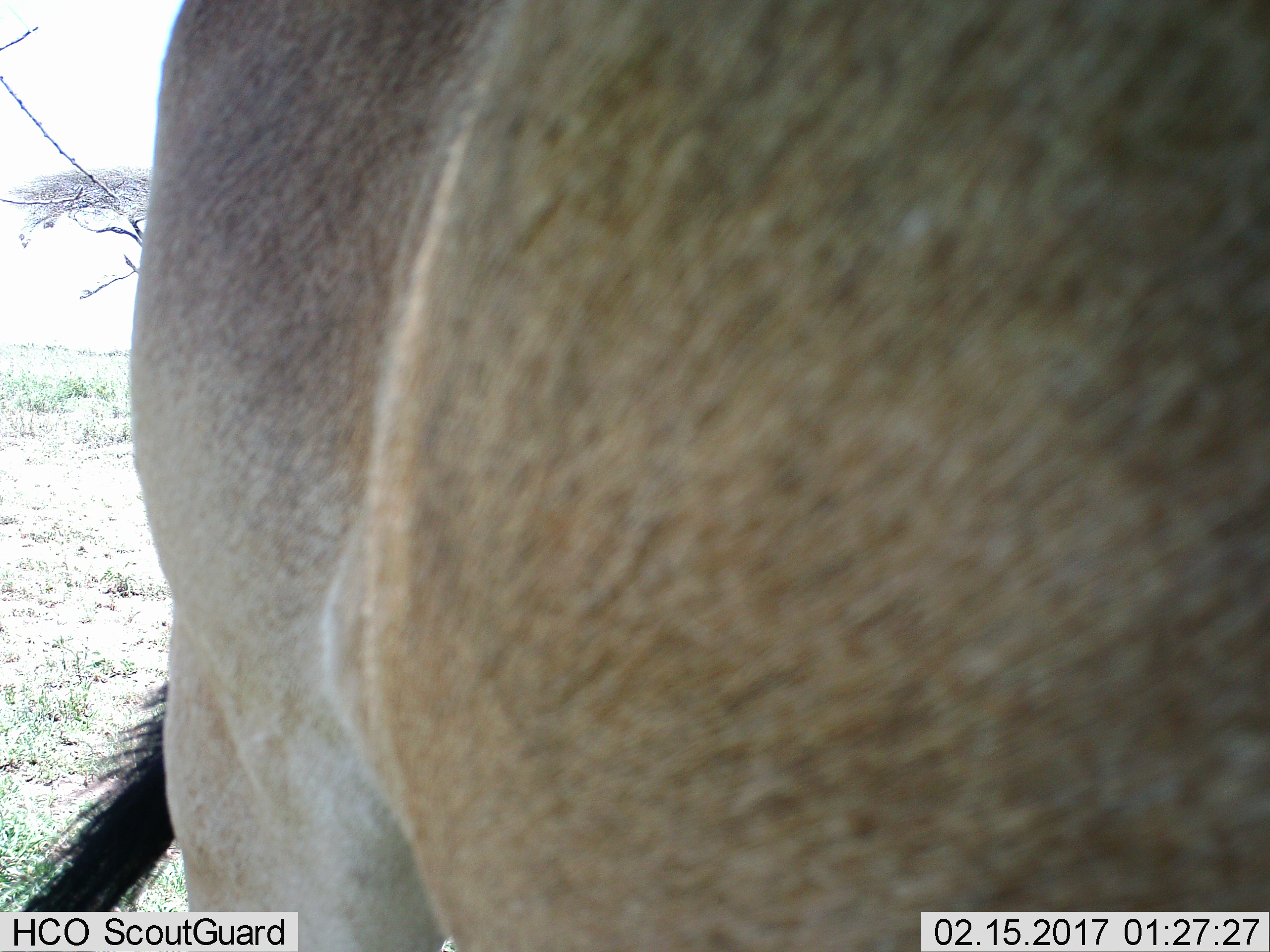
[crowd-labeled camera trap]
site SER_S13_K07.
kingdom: Animalia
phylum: Chordata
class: Mammalia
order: Artiodactyla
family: Bovidae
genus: Alcelaphus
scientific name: Alcelaphus buselaphus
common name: hartebeest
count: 1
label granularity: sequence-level